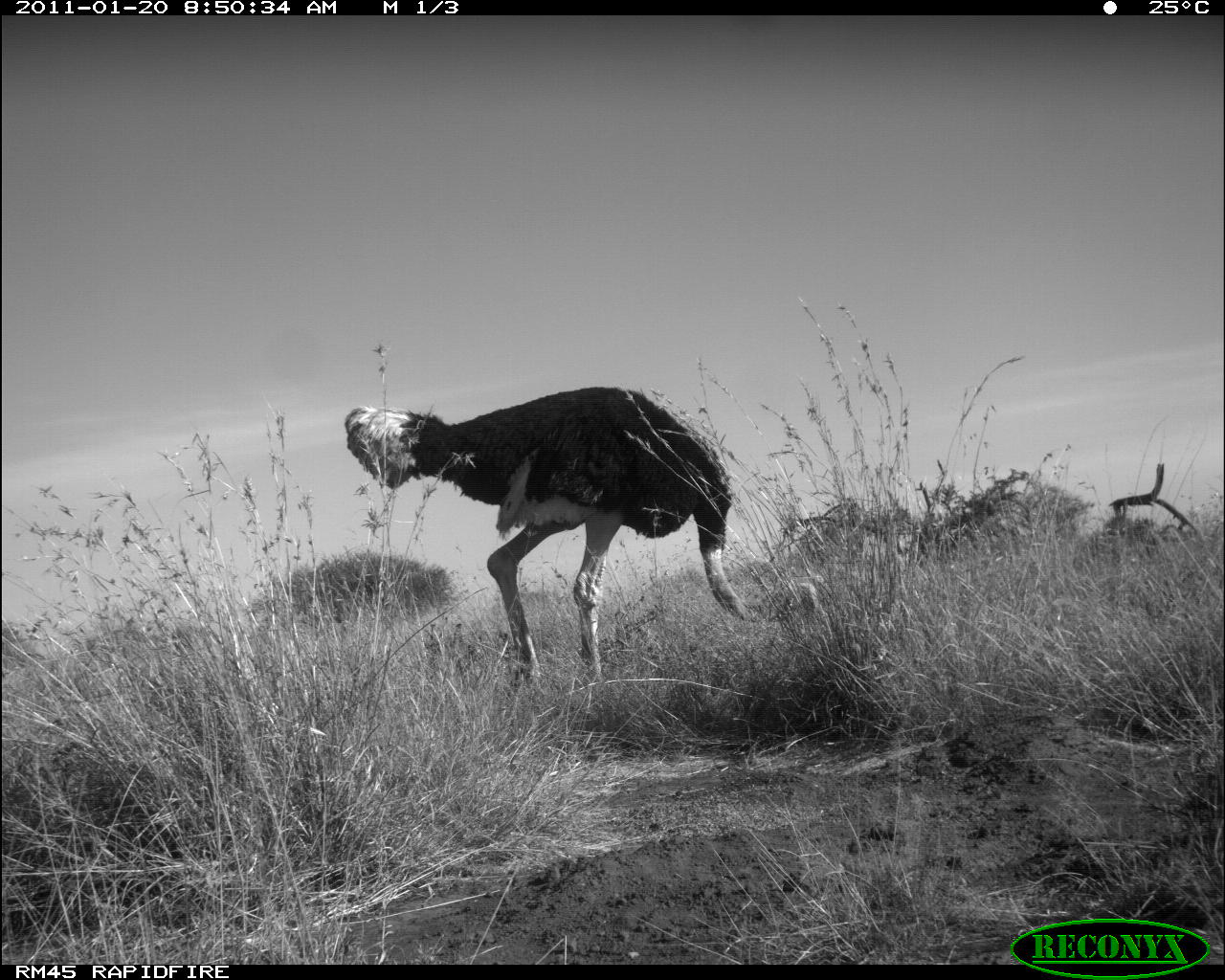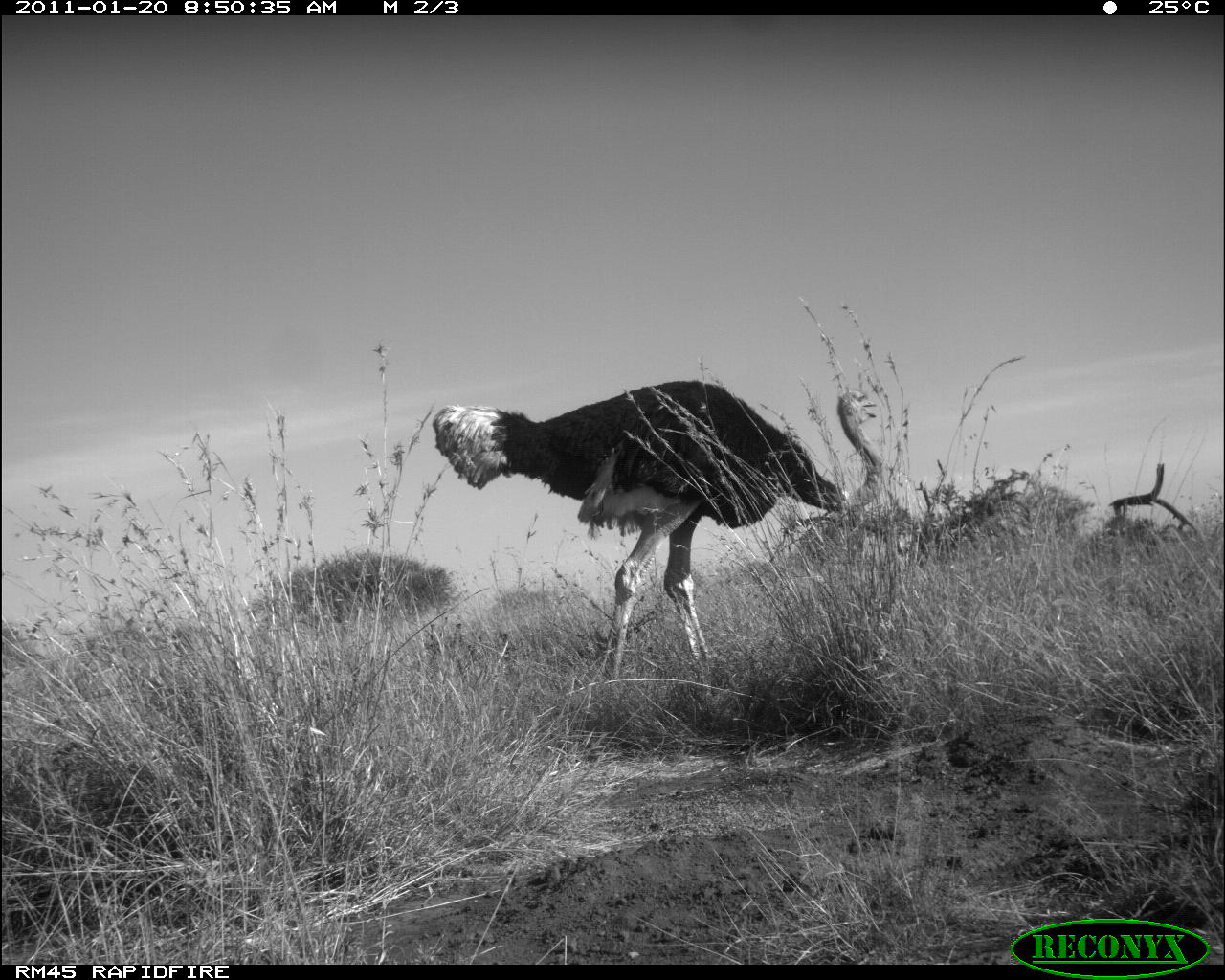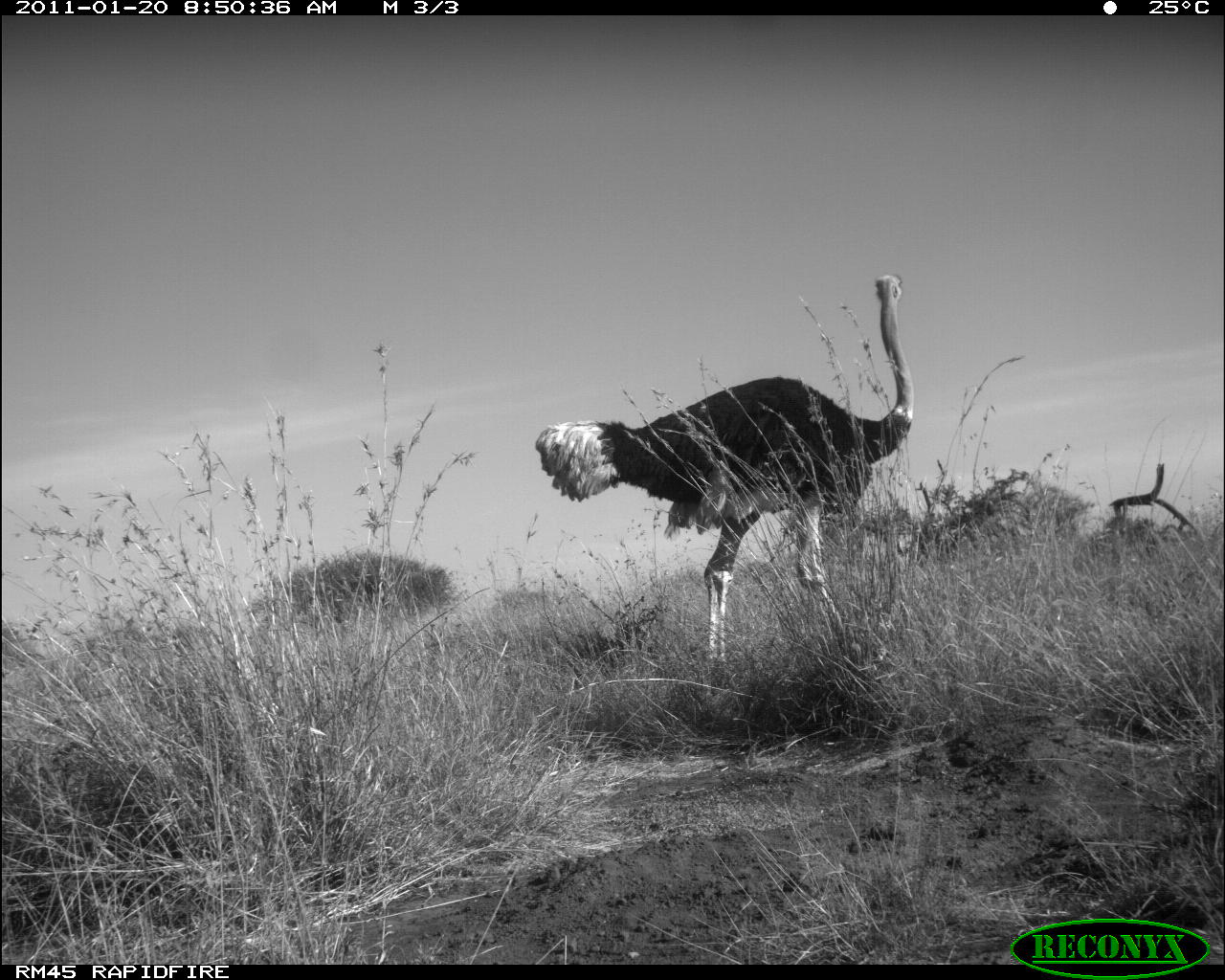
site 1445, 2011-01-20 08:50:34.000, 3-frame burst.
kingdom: Animalia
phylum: Chordata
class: Aves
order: Struthioniformes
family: Struthionidae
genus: Struthio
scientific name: Struthio camelus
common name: common ostrich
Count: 1.